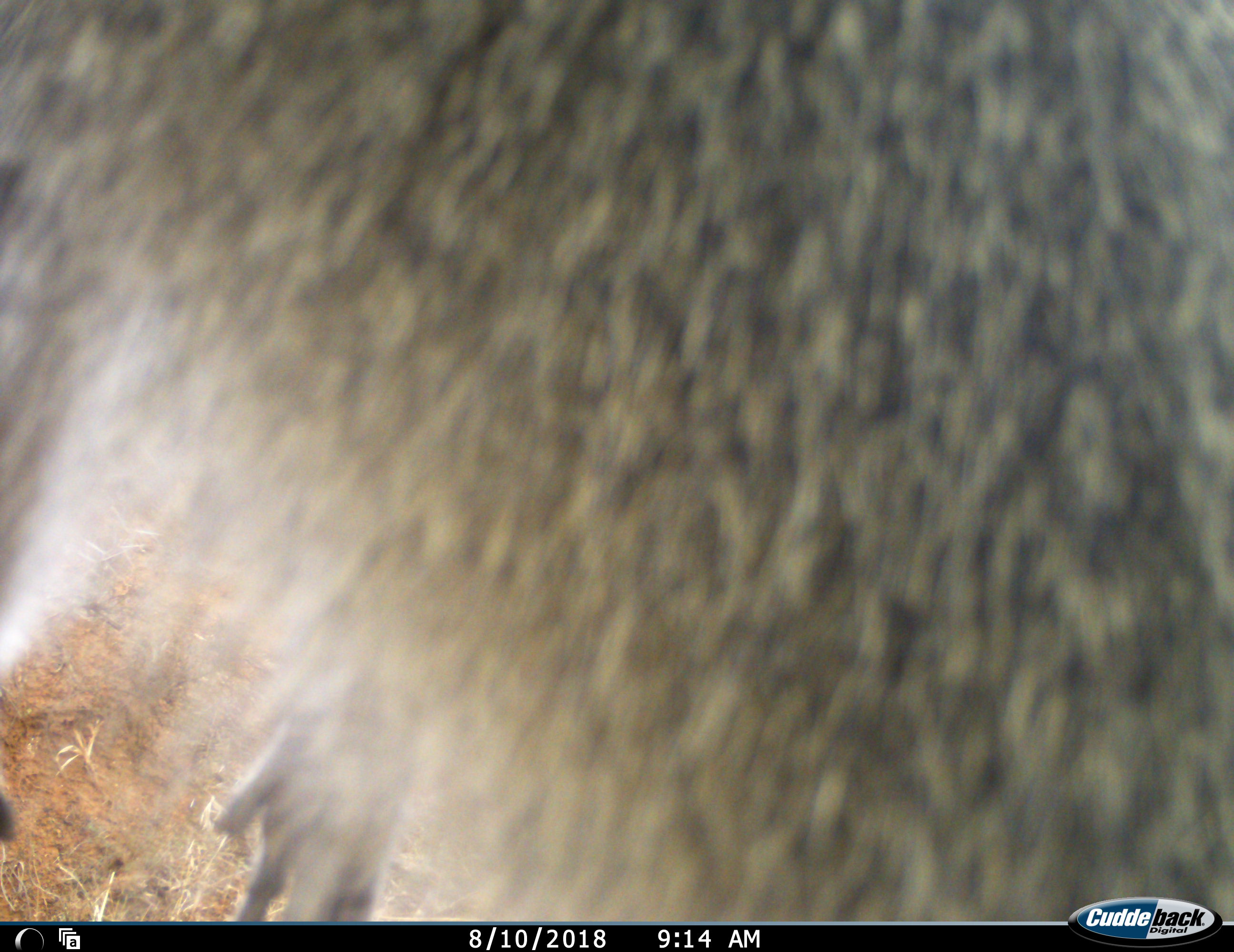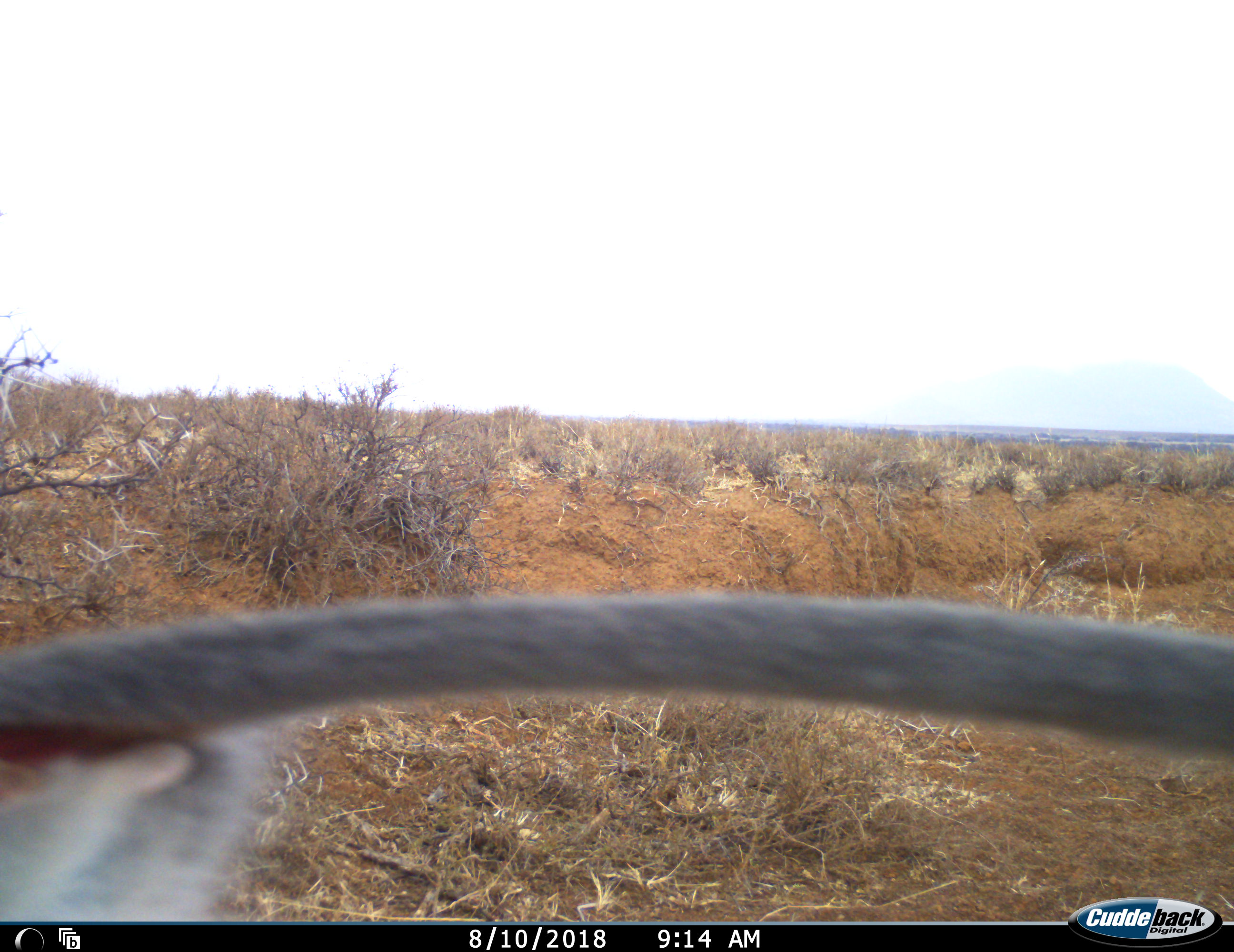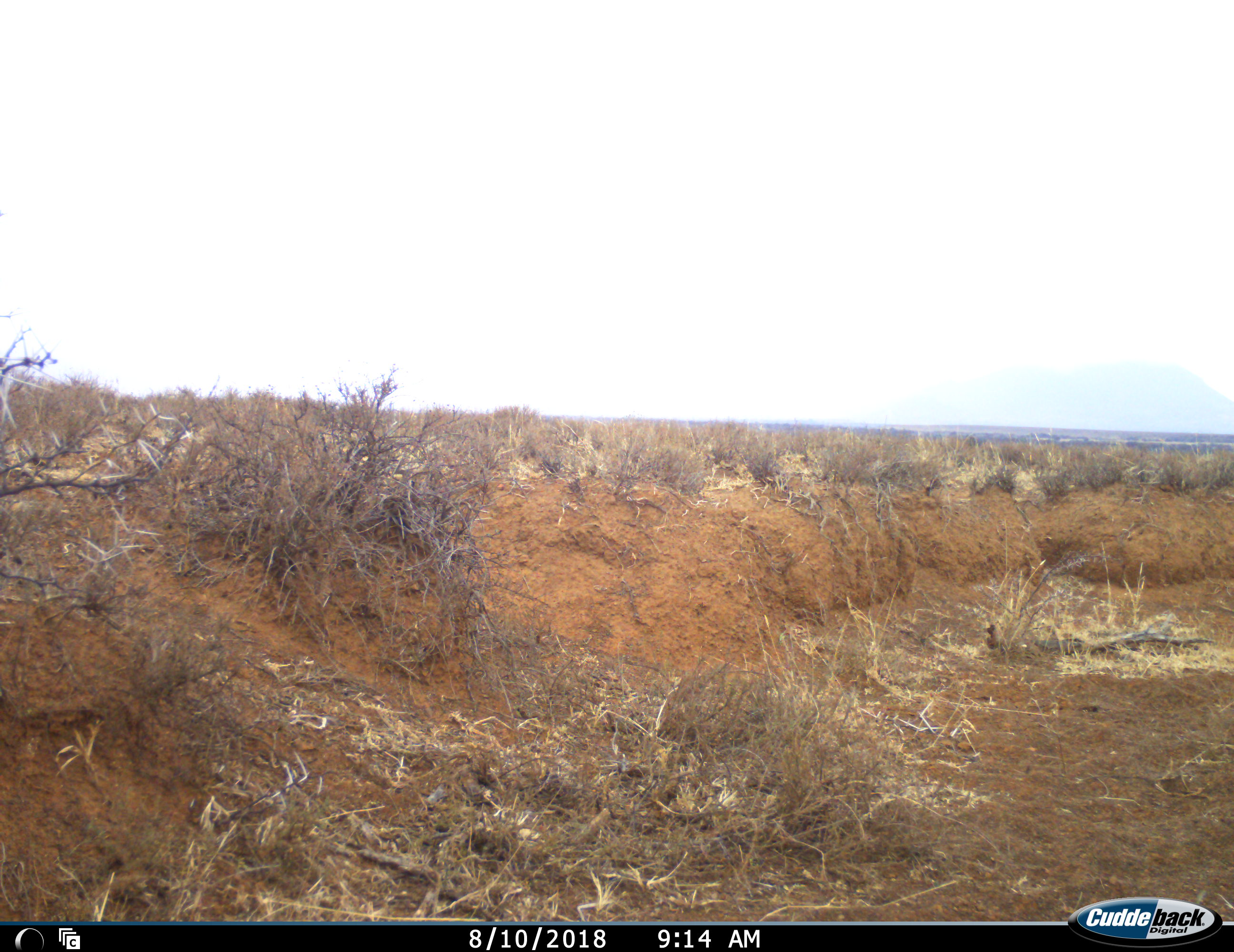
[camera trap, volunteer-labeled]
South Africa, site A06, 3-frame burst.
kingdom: Animalia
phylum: Chordata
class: Mammalia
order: Primates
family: Cercopithecidae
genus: Chlorocebus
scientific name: Chlorocebus pygerythrus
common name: vervet monkey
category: monkeyvervet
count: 1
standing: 11%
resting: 0%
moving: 89%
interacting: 11%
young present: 0%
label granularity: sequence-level